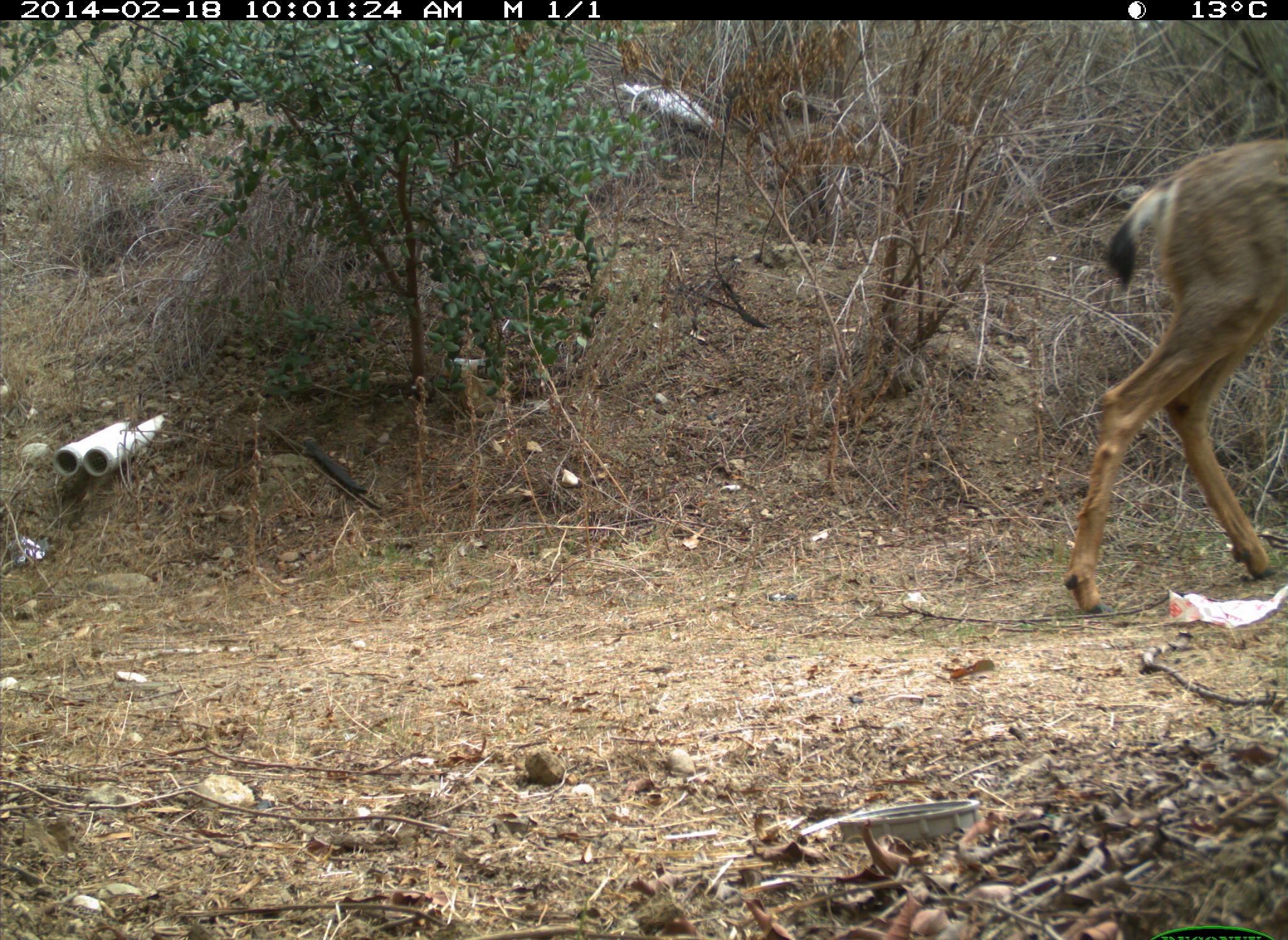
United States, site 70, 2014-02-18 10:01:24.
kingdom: Animalia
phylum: Chordata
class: Mammalia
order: Artiodactyla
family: Cervidae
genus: Odocoileus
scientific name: Odocoileus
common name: deer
Deer (Odocoileus).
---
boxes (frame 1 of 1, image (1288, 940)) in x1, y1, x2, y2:
deer: 1064, 140, 1288, 617